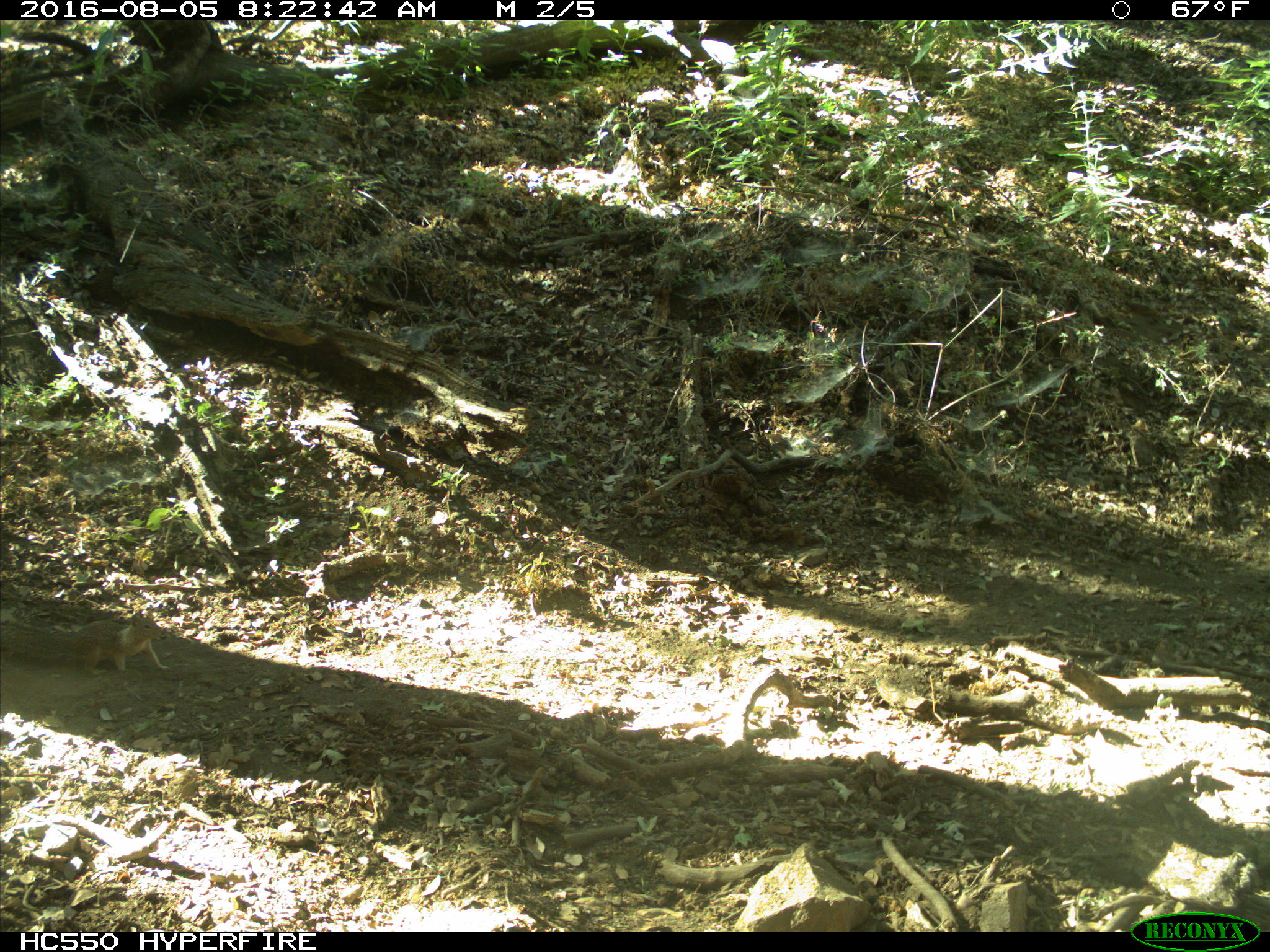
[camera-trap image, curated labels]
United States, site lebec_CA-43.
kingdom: Animalia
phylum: Chordata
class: Mammalia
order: Rodentia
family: Sciuridae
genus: Otospermophilus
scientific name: Otospermophilus beecheyi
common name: california ground squirrel